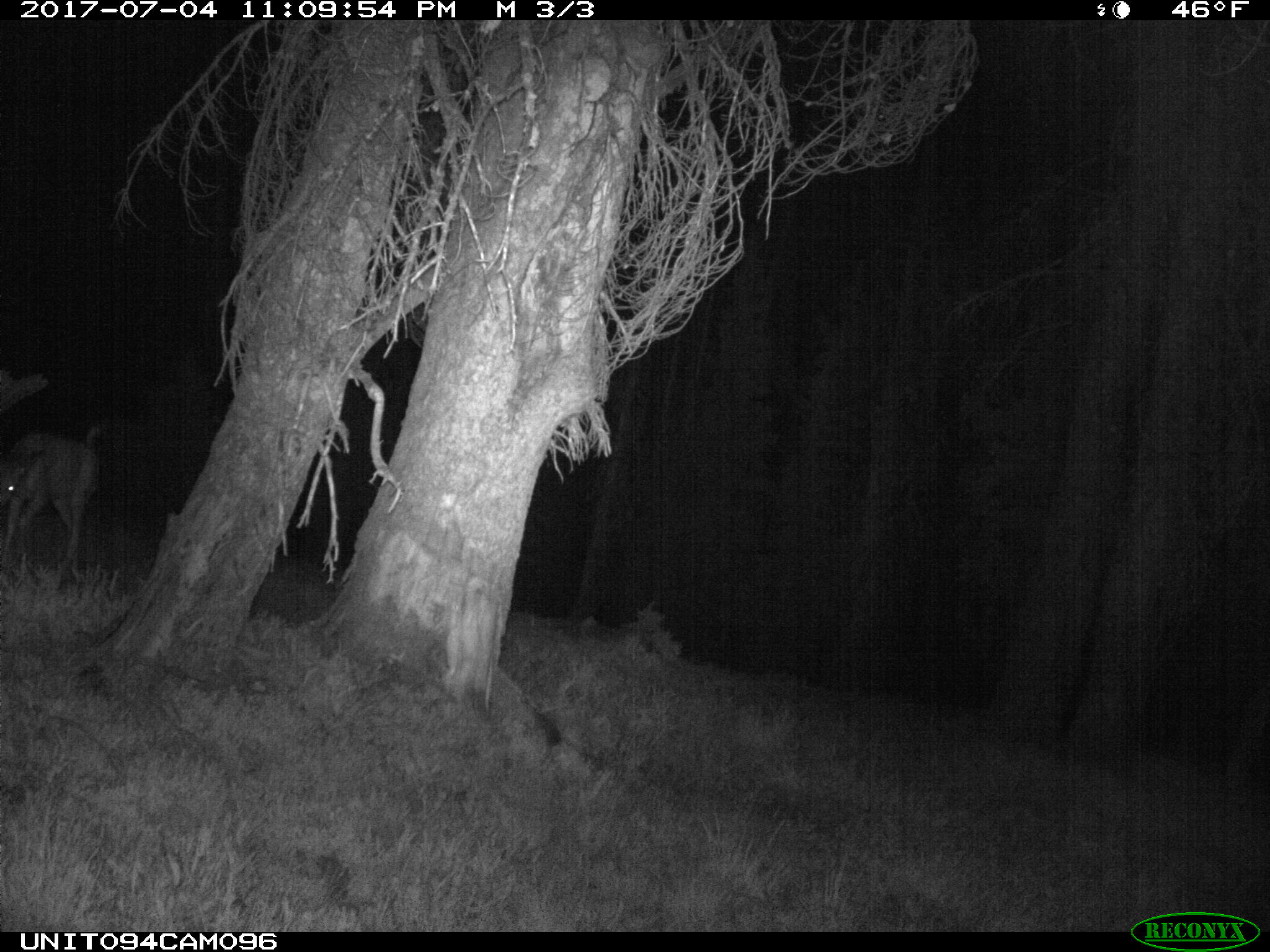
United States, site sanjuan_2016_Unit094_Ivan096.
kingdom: Animalia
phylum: Chordata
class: Mammalia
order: Artiodactyla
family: Cervidae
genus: Odocoileus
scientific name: Odocoileus hemionus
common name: mule deer